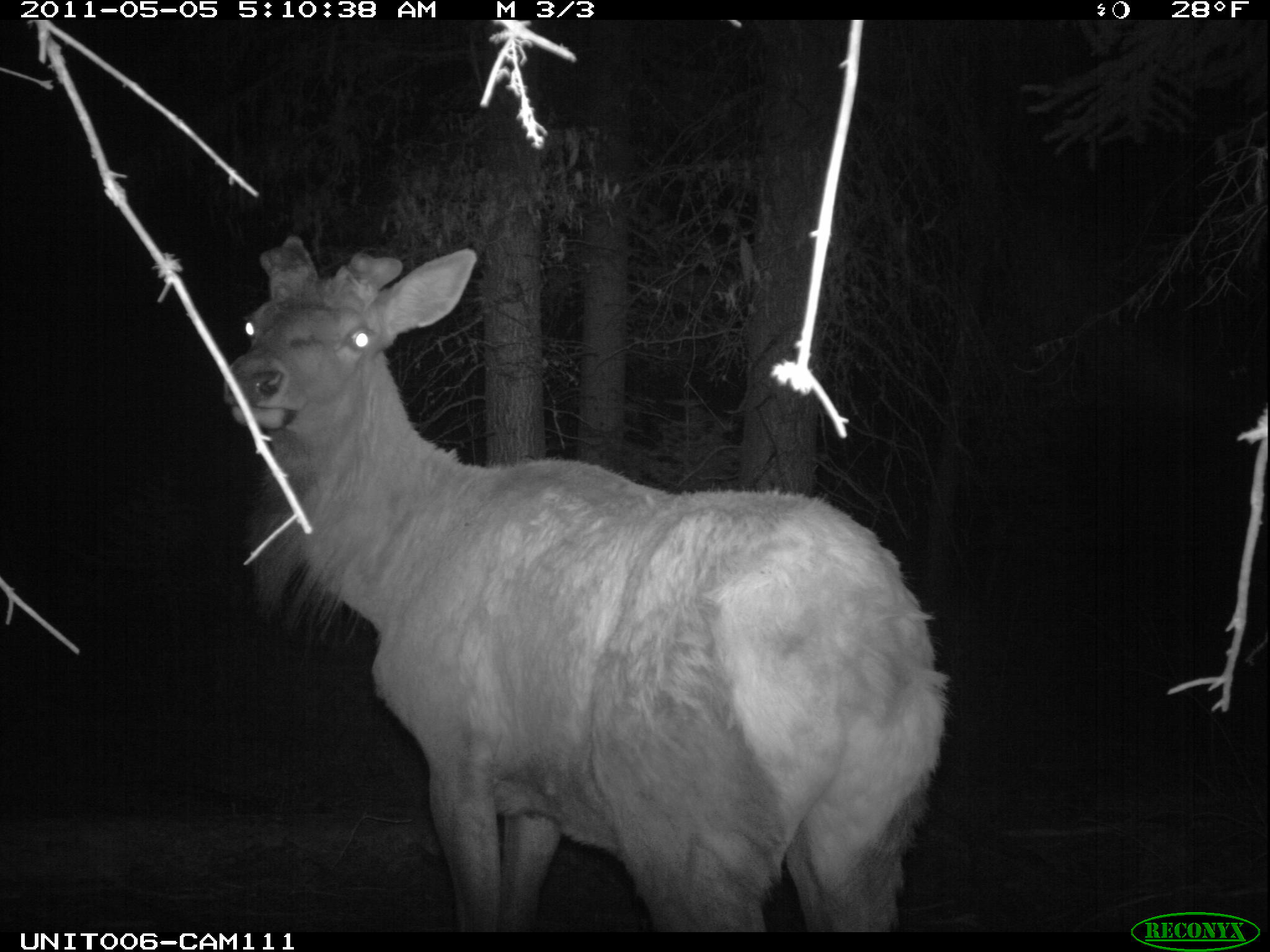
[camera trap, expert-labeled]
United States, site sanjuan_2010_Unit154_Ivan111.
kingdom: Animalia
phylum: Chordata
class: Mammalia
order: Artiodactyla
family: Cervidae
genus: Cervus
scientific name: Cervus elaphus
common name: red deer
Cervus elaphus (red deer).